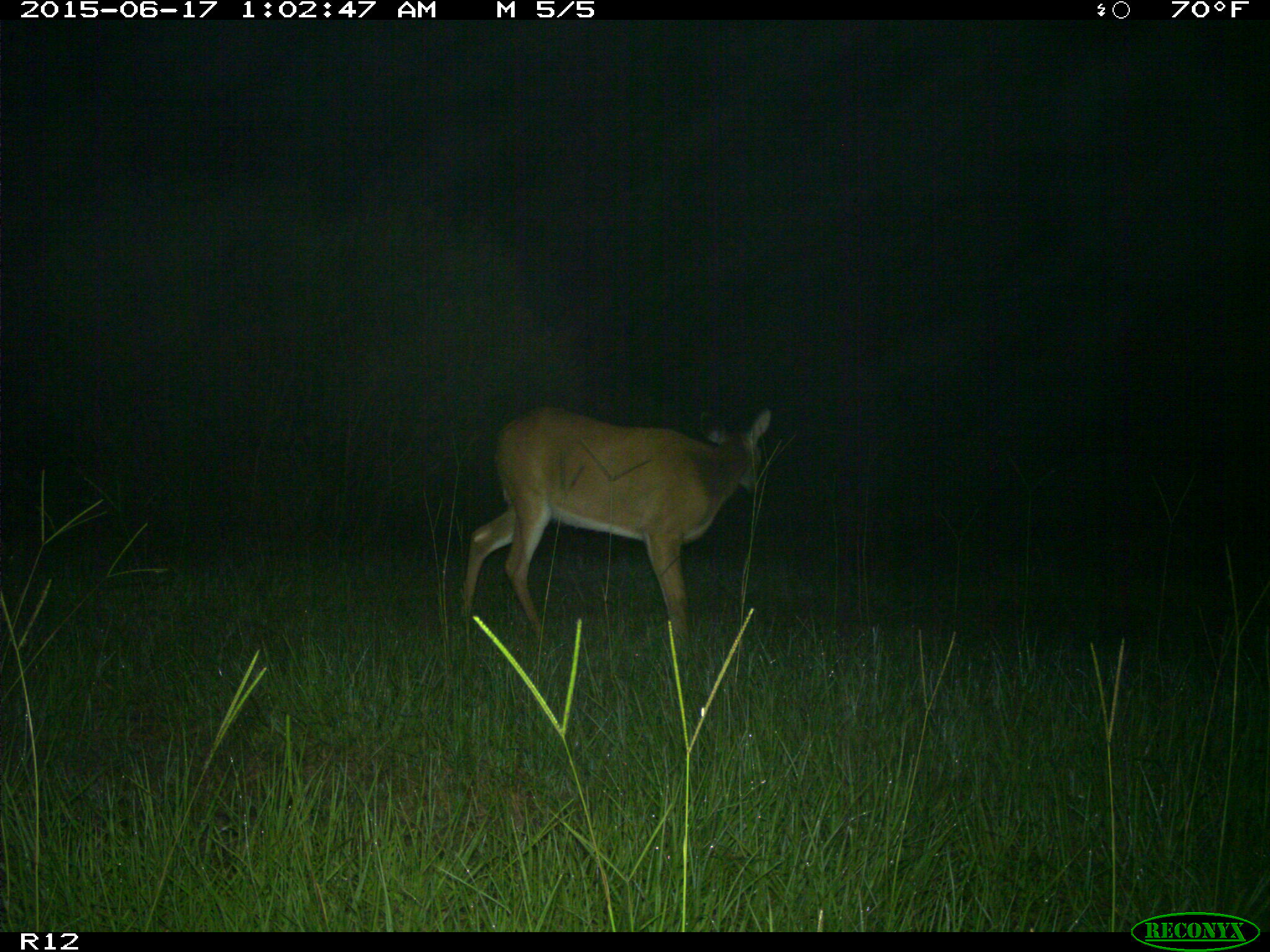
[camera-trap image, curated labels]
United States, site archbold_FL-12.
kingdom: Animalia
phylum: Chordata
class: Mammalia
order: Artiodactyla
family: Cervidae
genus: Odocoileus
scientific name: Odocoileus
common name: deer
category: unidentified deer